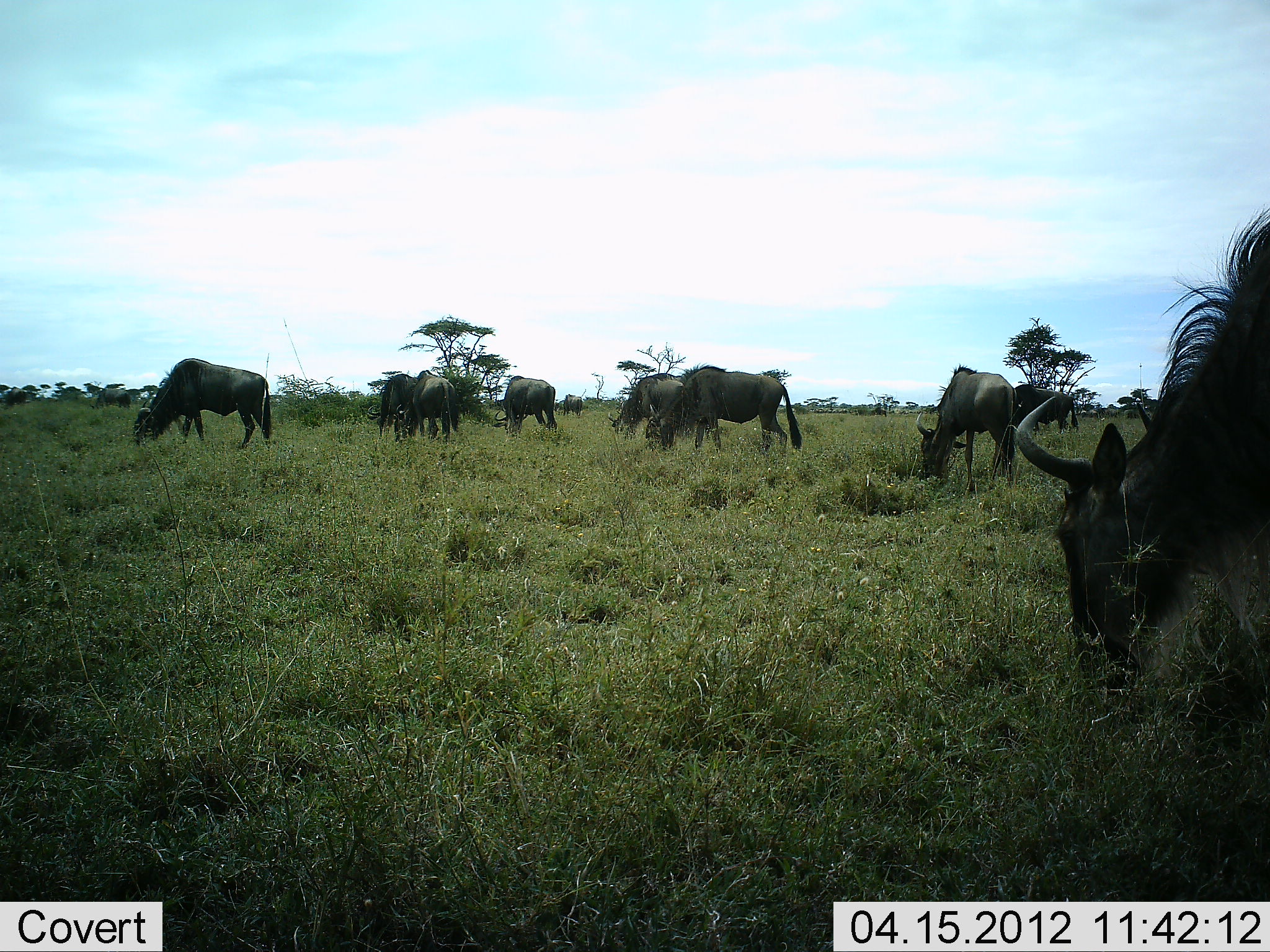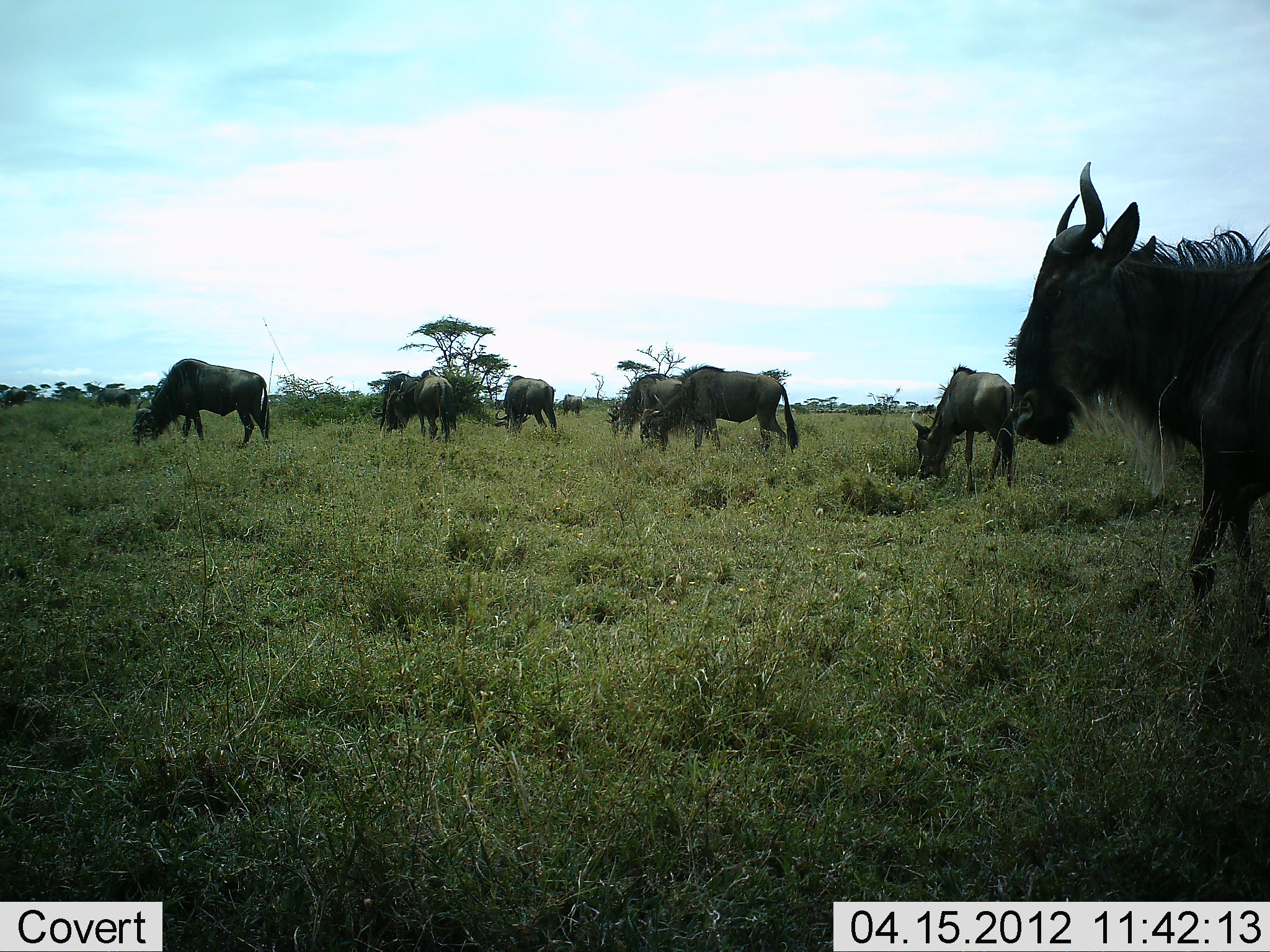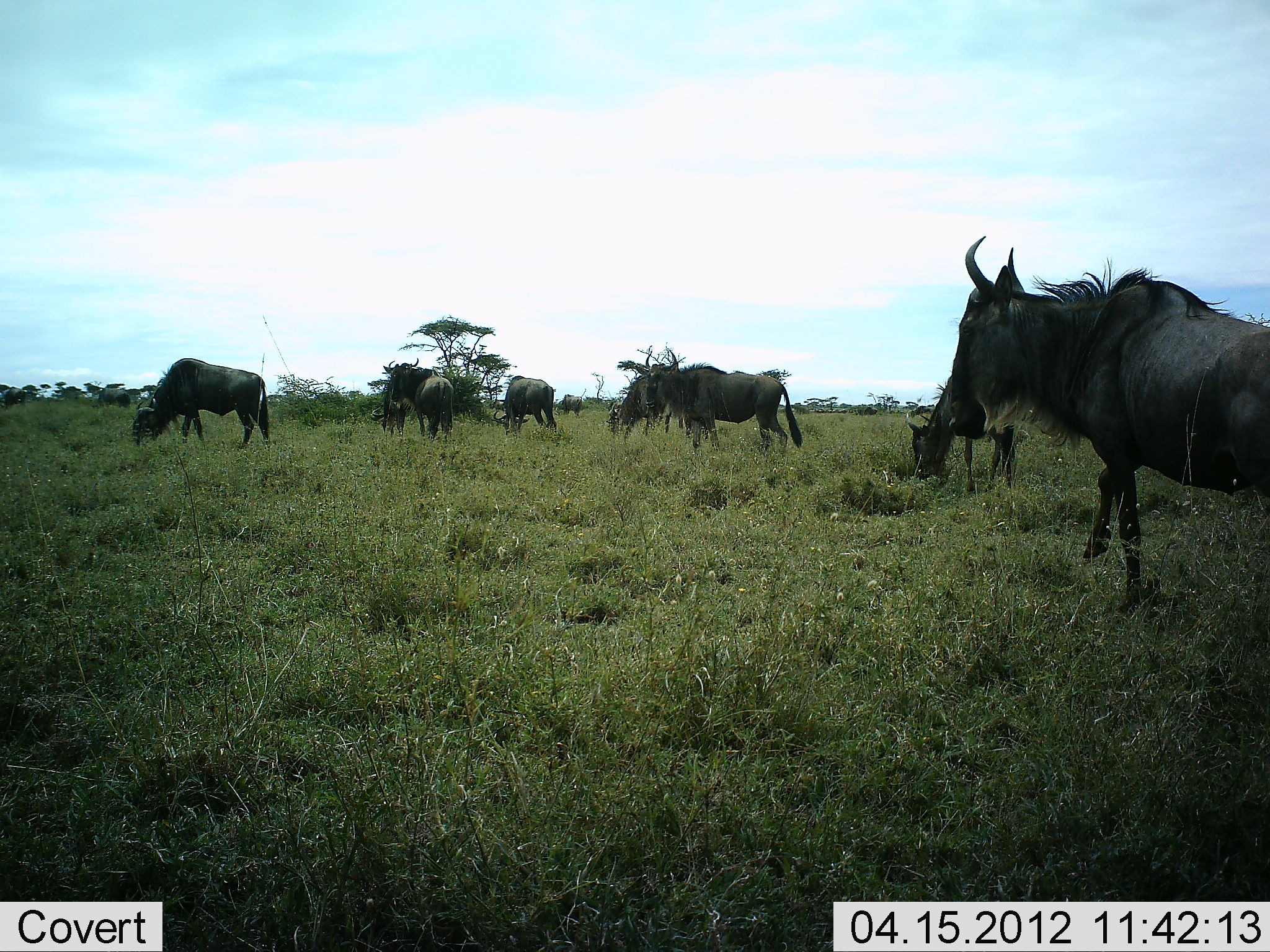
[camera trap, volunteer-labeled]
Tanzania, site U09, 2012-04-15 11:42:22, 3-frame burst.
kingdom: Animalia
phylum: Chordata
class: Mammalia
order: Artiodactyla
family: Bovidae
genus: Connochaetes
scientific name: Connochaetes taurinus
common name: blue wildebeest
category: wildebeest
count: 9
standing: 32%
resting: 0%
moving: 20%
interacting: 4%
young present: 8%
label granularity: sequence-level